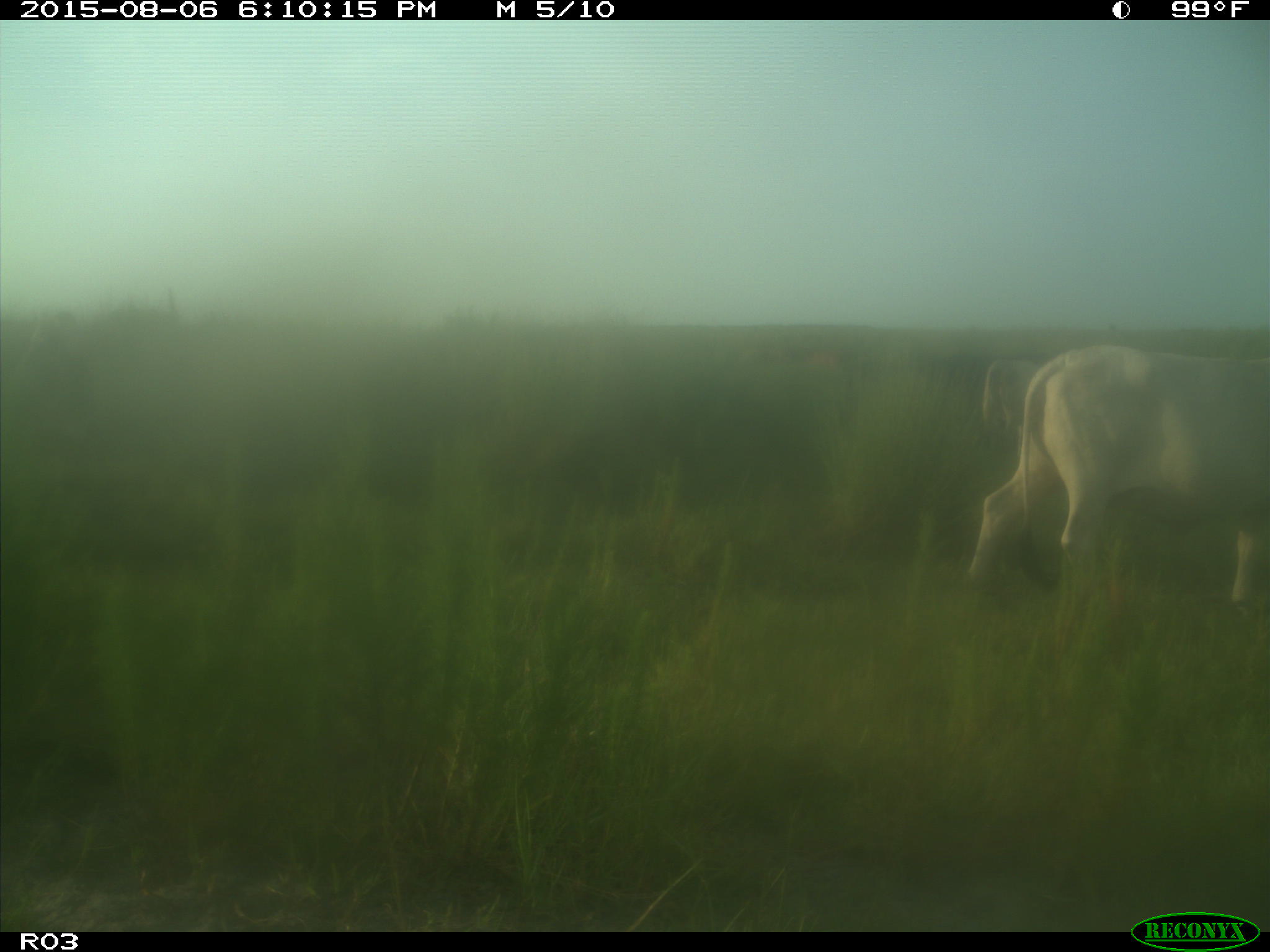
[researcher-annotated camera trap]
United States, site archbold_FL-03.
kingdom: Animalia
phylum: Chordata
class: Mammalia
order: Artiodactyla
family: Bovidae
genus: Bos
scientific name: Bos taurus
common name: domestic cow